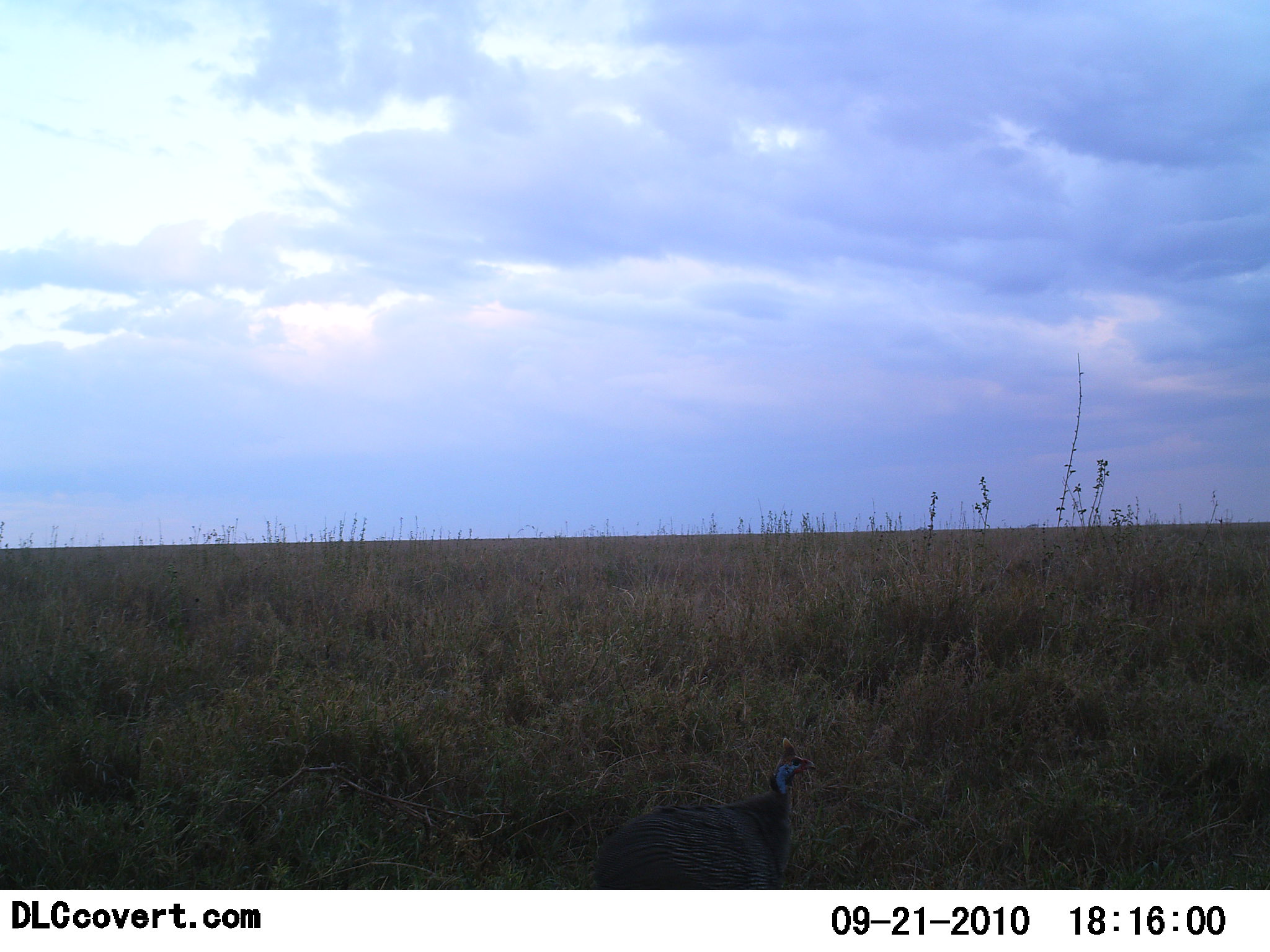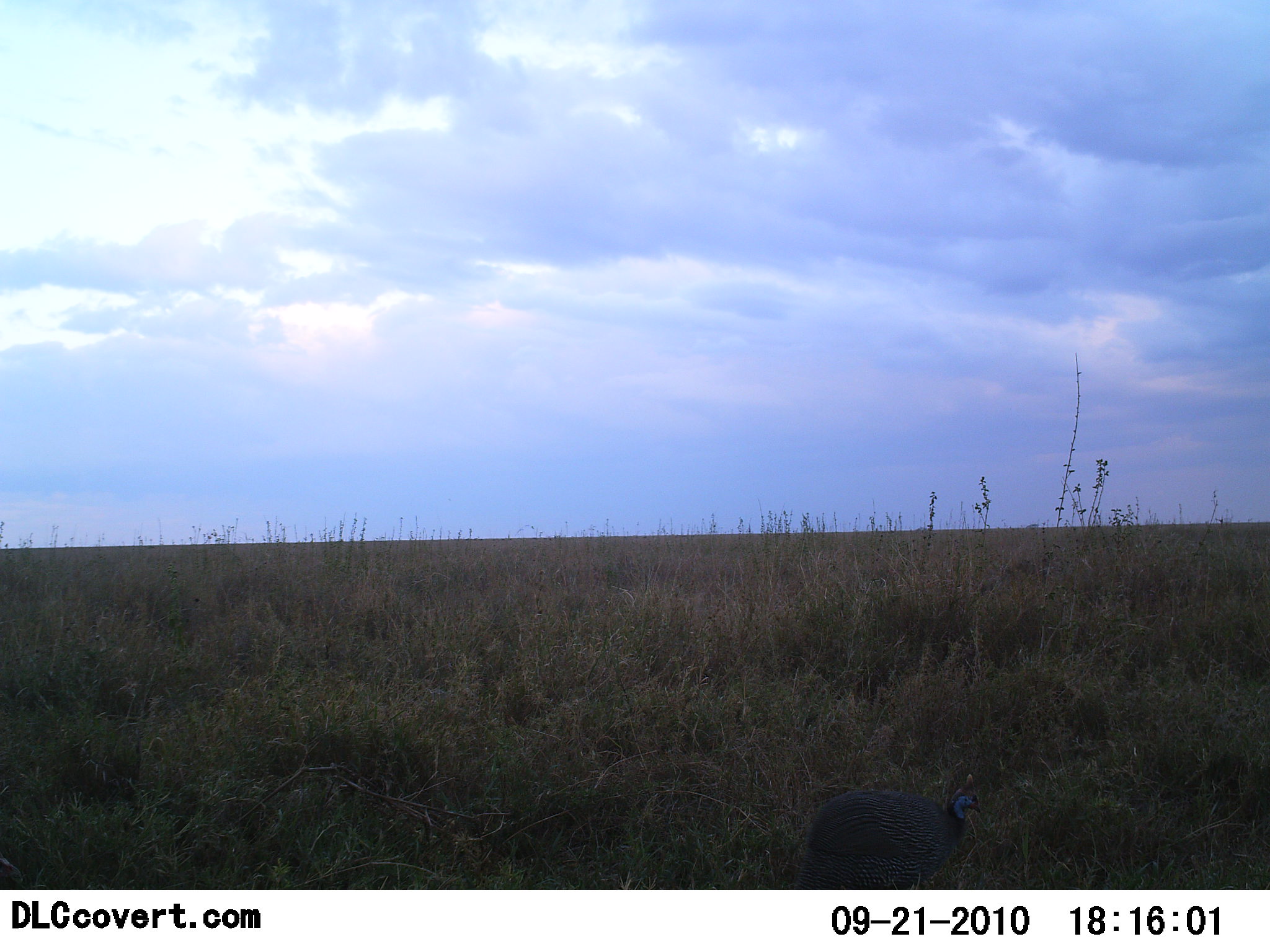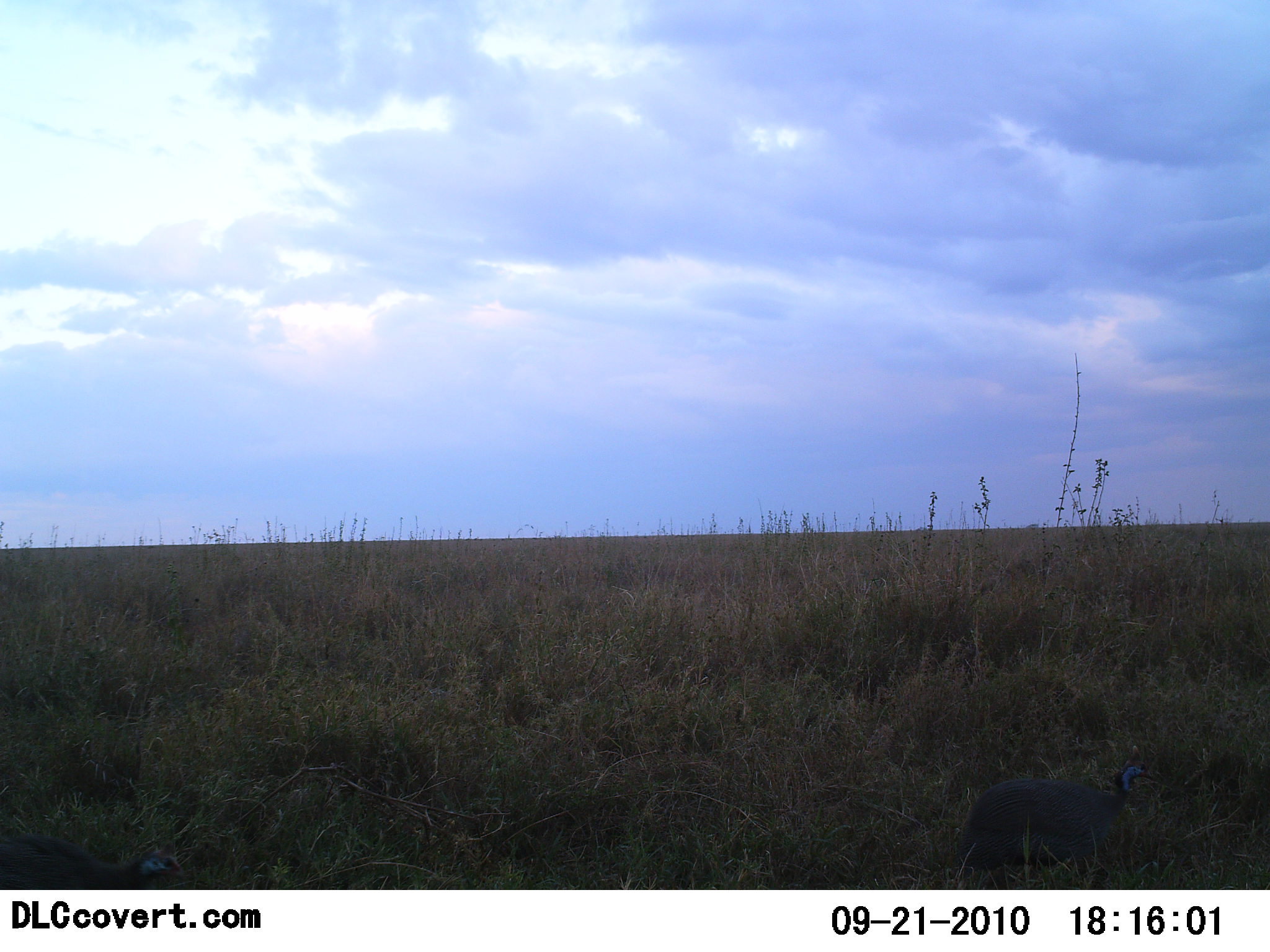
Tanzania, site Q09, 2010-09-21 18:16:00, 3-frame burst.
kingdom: Animalia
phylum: Chordata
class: Aves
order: Galliformes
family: Numididae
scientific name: Numididae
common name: guinea fowl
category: guineafowl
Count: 1.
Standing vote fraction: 0%.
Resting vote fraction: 0%.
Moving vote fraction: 100%.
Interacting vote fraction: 0%.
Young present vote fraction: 0%.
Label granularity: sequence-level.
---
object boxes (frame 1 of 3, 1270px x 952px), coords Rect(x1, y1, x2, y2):
animal: Rect(594, 738, 822, 889)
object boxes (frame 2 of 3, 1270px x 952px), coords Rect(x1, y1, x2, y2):
animal: Rect(794, 771, 985, 889); Rect(0, 856, 21, 888)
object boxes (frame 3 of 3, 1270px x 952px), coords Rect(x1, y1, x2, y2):
animal: Rect(949, 744, 1159, 870); Rect(0, 831, 180, 889)